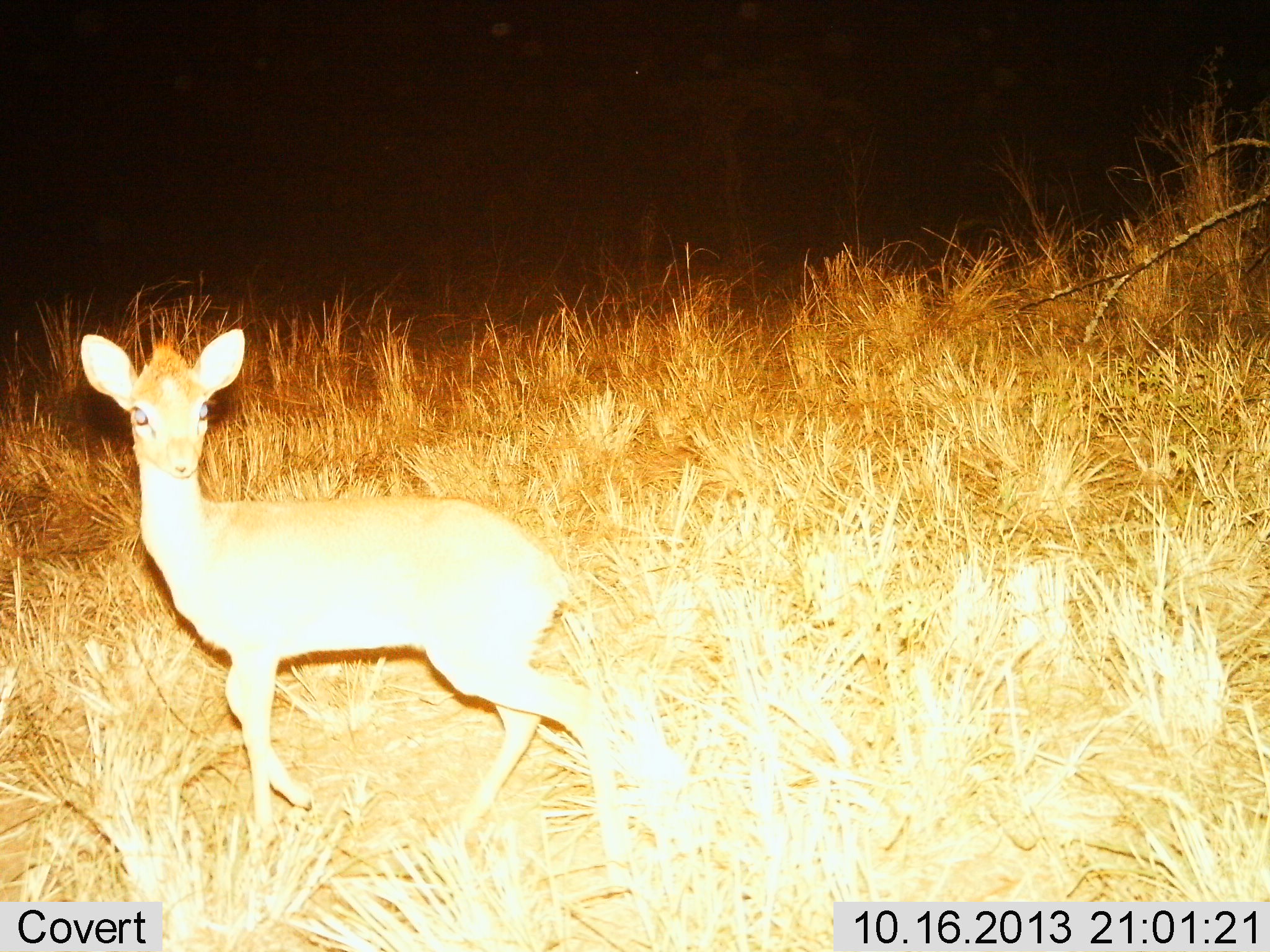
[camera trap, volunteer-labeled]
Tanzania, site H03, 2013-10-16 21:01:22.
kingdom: Animalia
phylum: Chordata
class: Mammalia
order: Artiodactyla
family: Bovidae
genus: Madoqua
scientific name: Madoqua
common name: dikdik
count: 1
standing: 70%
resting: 0%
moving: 30%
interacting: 0%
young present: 0%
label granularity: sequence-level